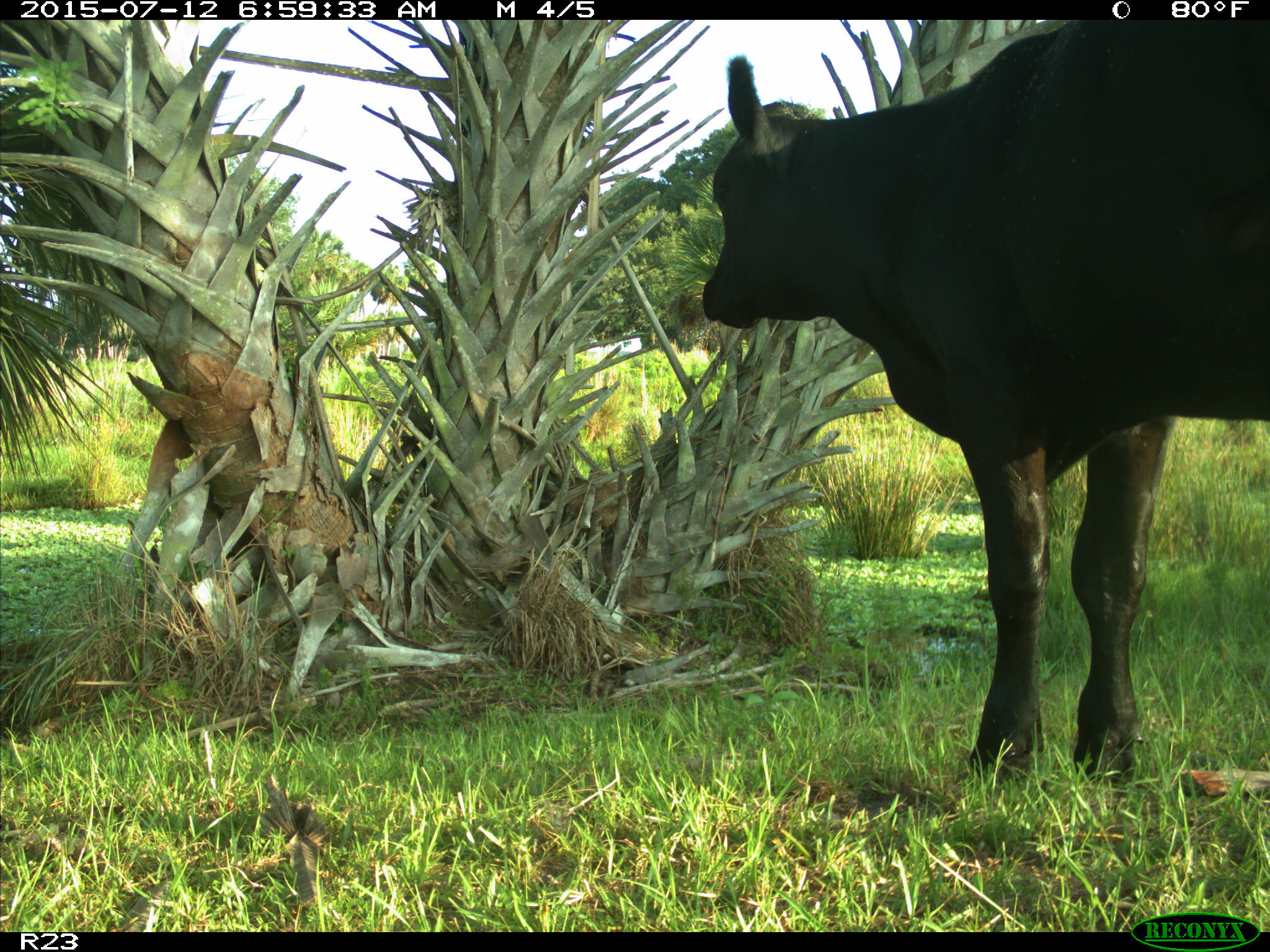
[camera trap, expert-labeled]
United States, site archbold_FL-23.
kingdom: Animalia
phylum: Chordata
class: Mammalia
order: Artiodactyla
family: Bovidae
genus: Bos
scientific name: Bos taurus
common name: domestic cow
Bos taurus (domestic cow).